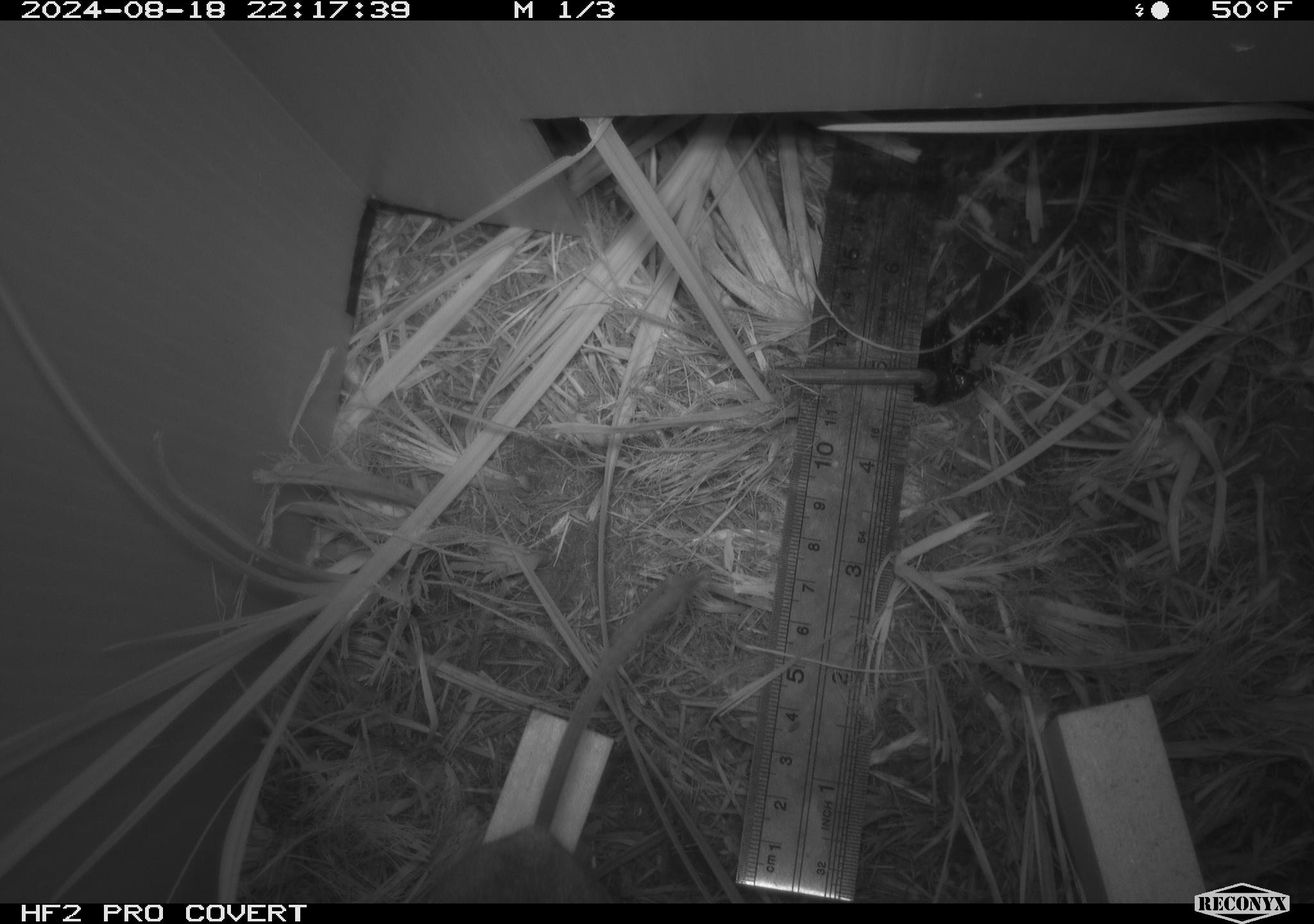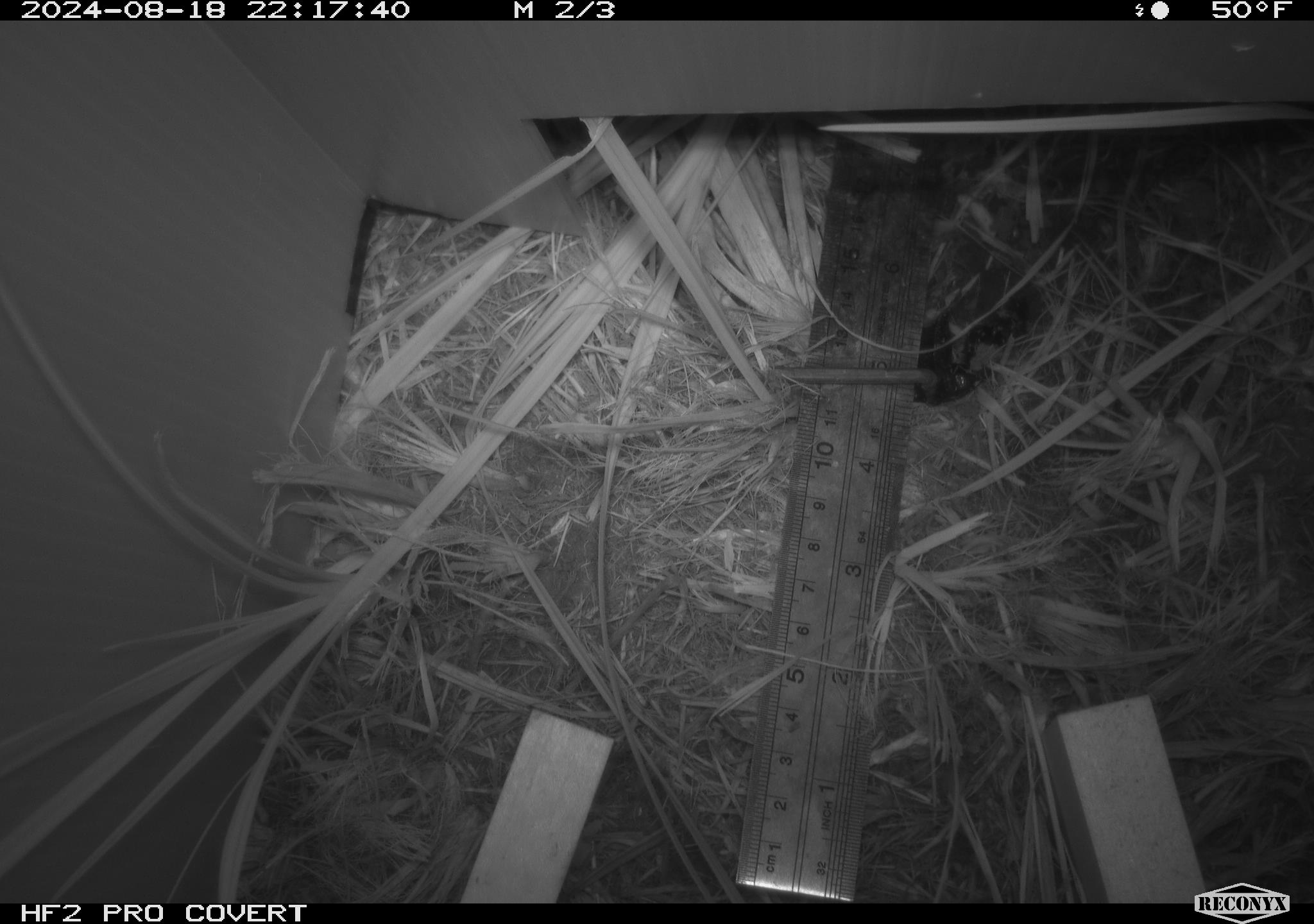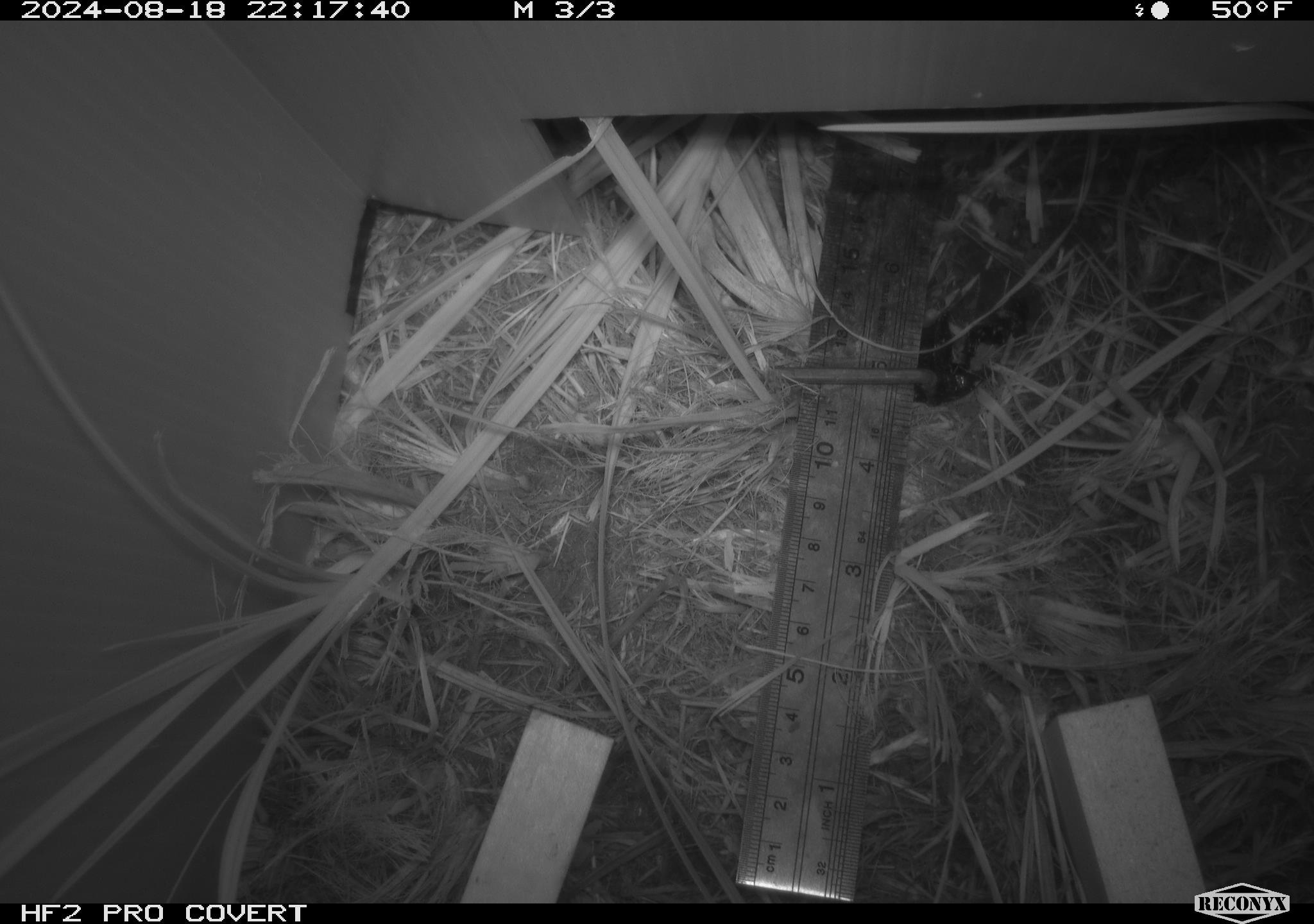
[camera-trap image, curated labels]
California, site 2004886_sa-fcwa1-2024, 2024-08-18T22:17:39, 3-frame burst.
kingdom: Animalia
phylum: Chordata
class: Mammalia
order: Rodentia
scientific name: Rodentia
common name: mouse species